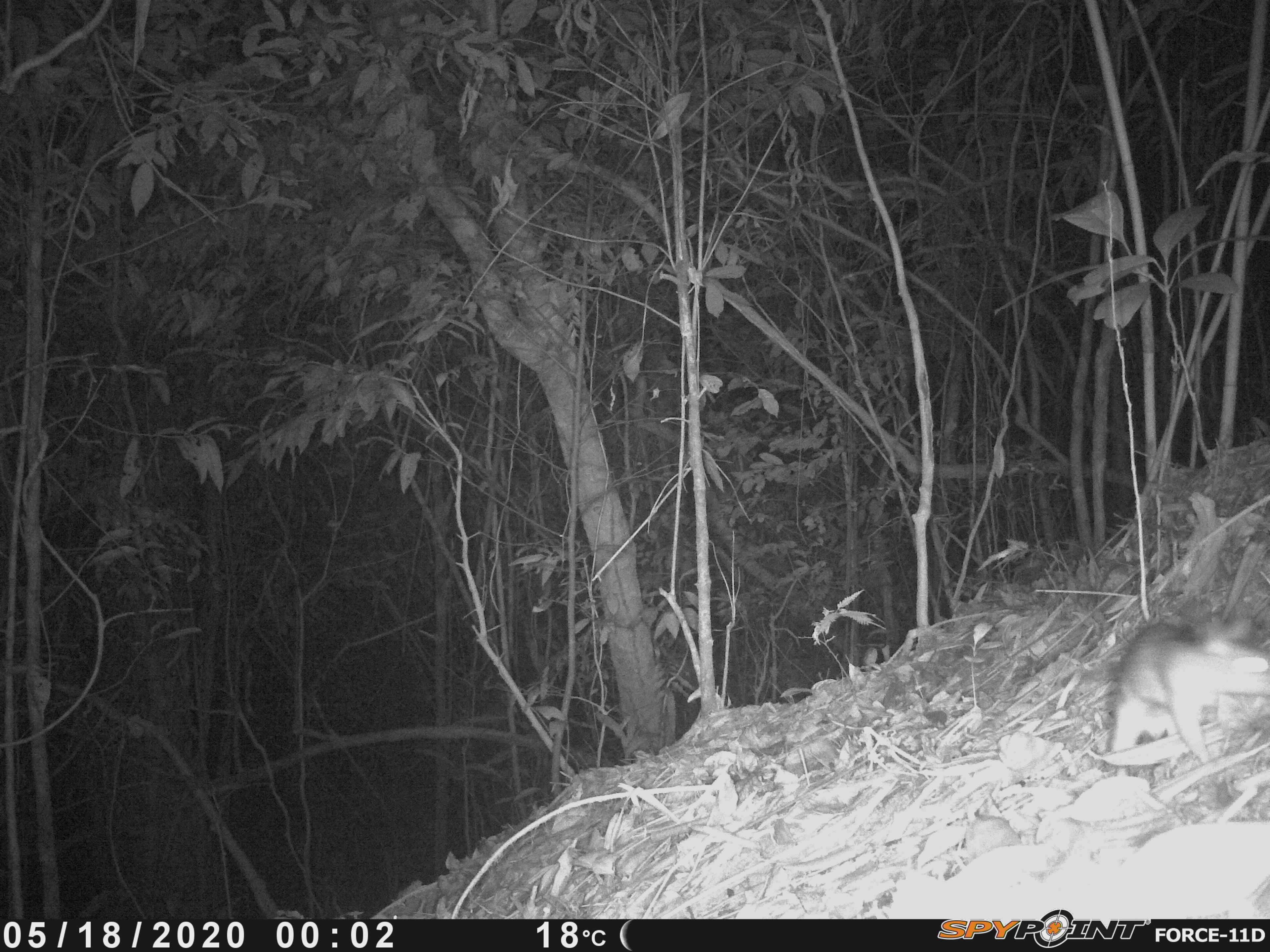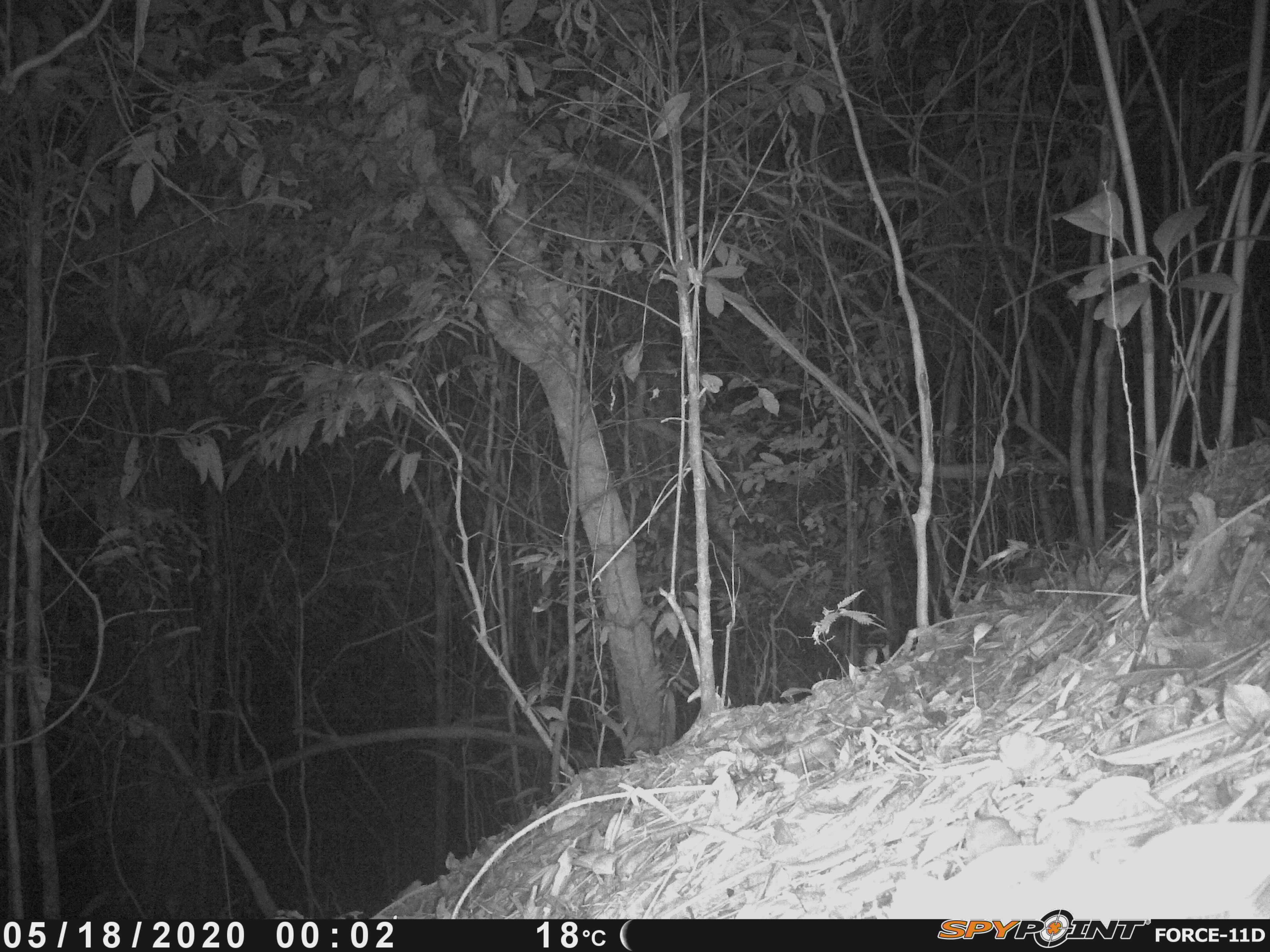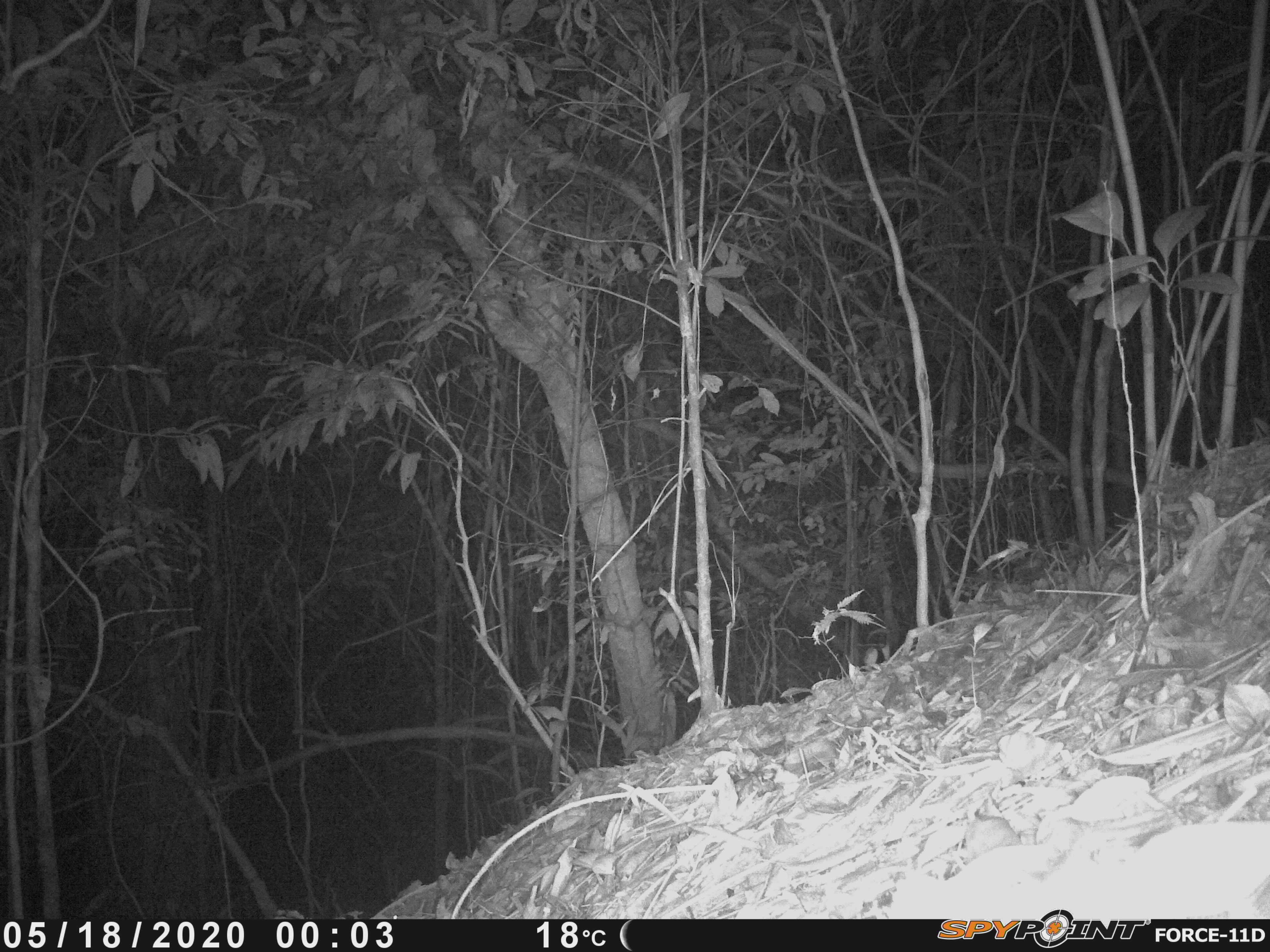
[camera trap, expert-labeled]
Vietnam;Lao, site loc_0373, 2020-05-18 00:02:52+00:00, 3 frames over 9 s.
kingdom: Animalia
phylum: Chordata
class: Mammalia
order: Carnivora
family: Mustelidae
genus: Melogale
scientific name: Melogale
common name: ferret badger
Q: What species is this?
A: Ferret badger (Melogale).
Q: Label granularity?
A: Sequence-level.